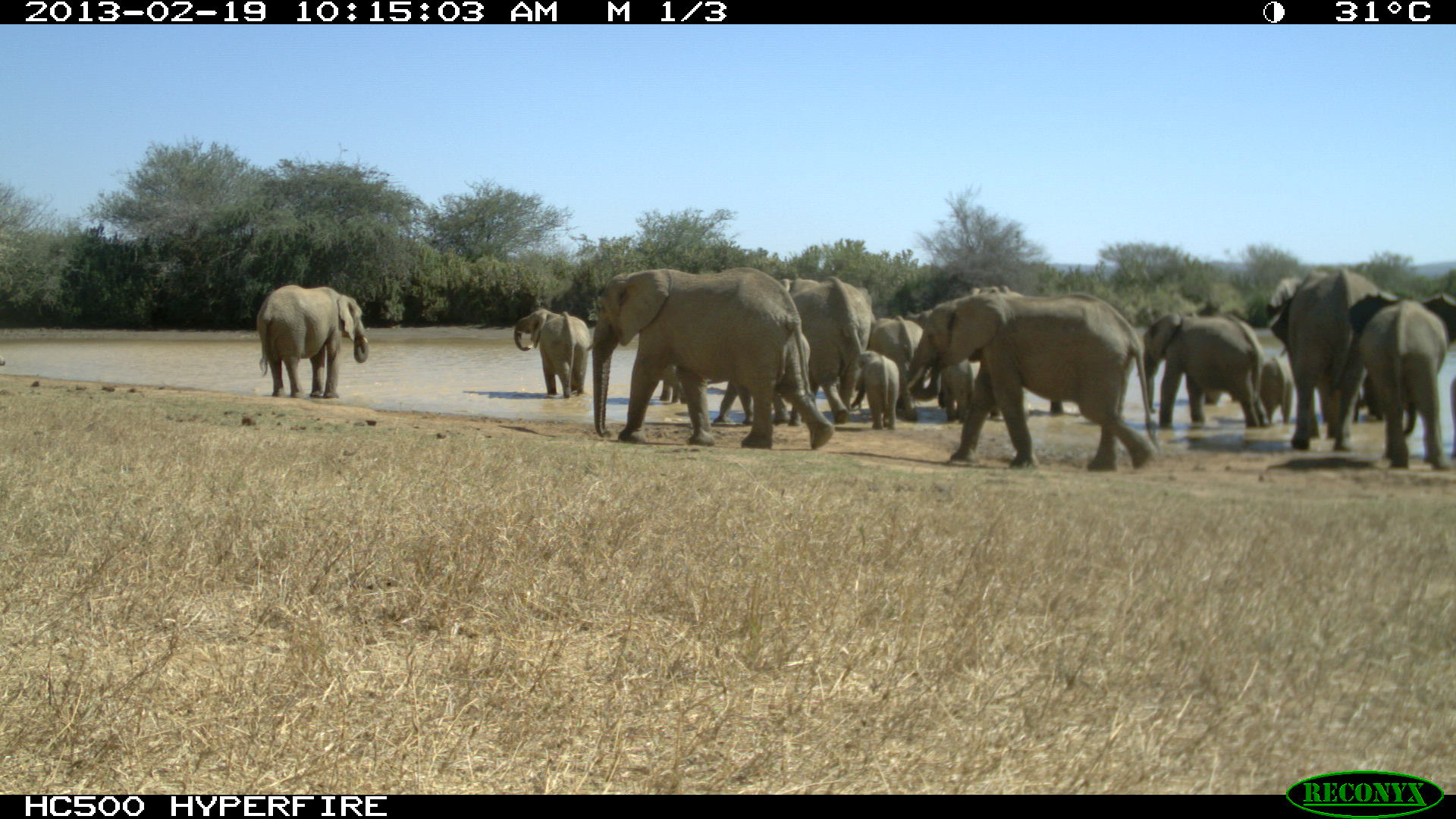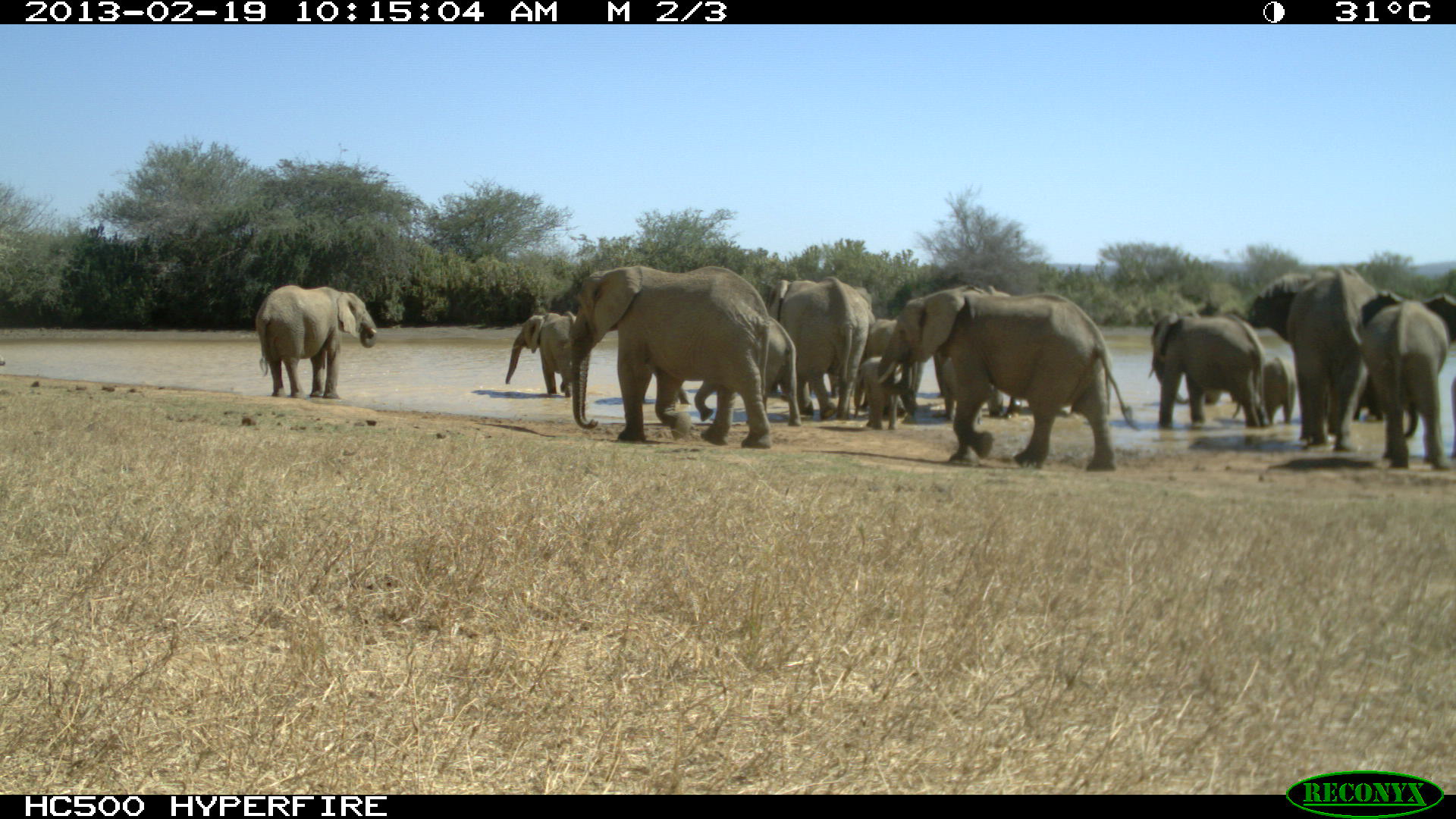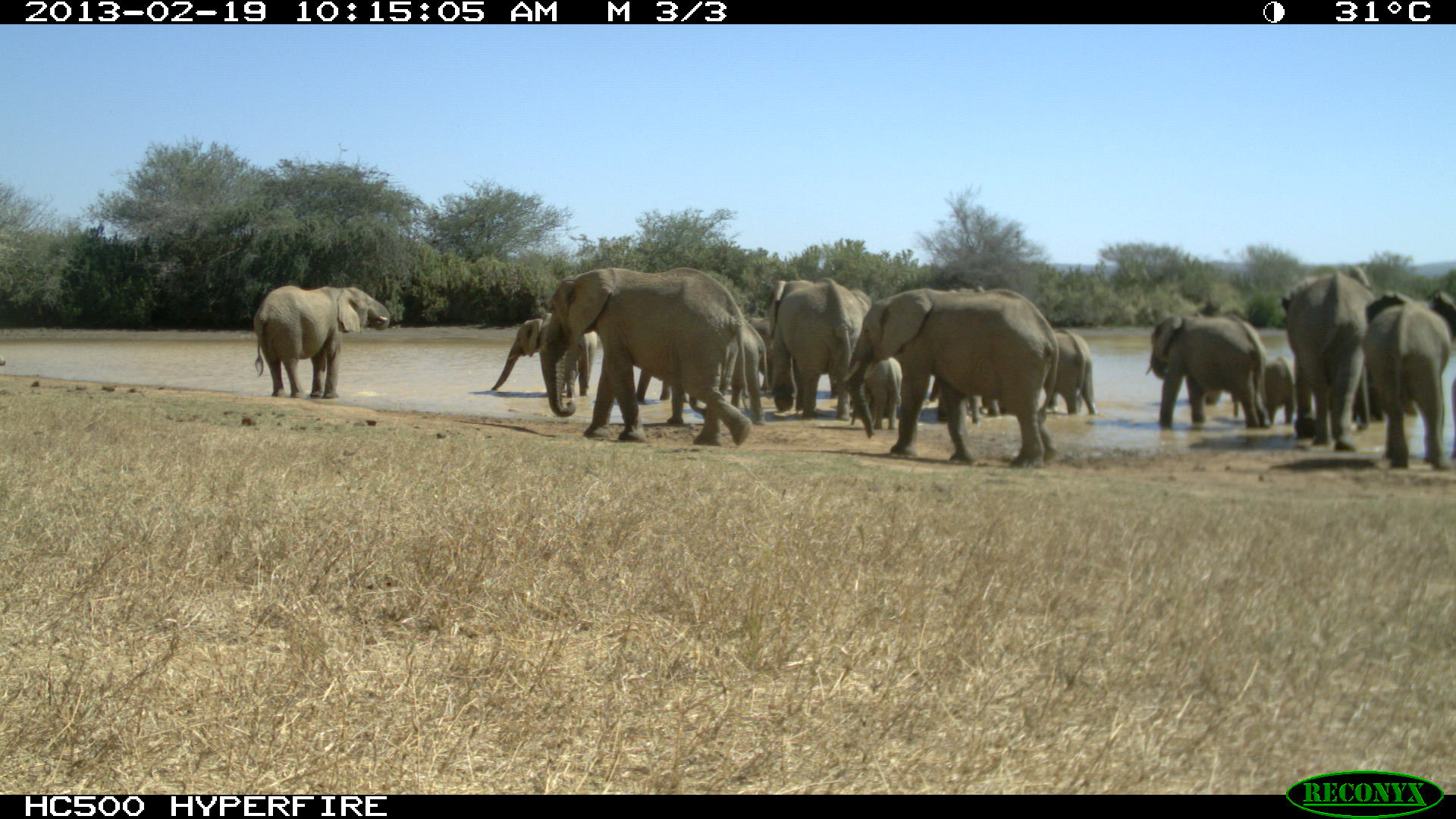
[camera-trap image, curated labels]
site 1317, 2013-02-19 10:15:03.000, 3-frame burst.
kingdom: Animalia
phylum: Chordata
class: Mammalia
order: Proboscidea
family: Elephantidae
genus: Loxodonta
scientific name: Loxodonta africana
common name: african bush elephant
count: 13